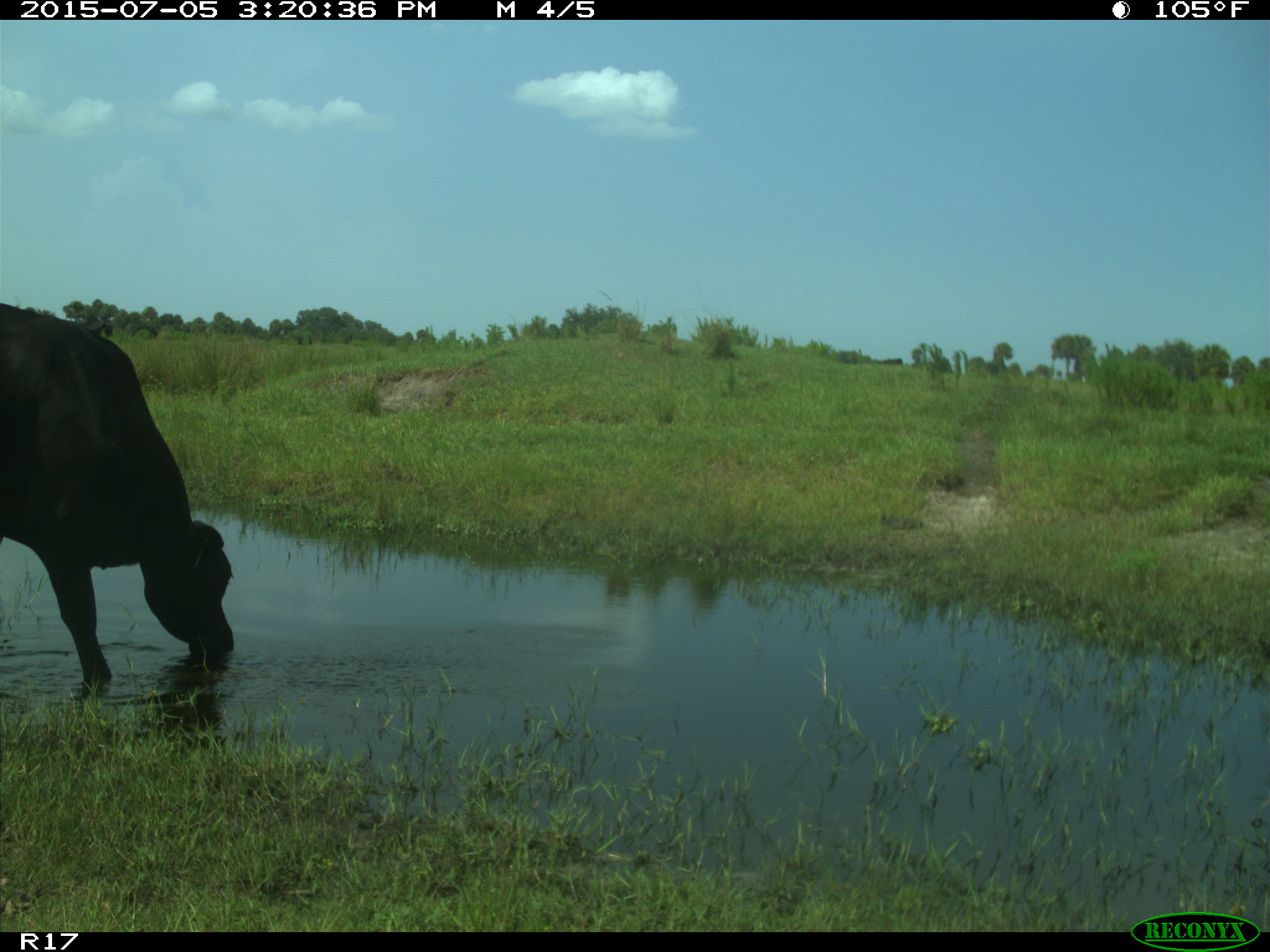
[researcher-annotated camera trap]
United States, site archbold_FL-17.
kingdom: Animalia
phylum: Chordata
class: Mammalia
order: Artiodactyla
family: Bovidae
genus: Bos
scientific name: Bos taurus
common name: domestic cow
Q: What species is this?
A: Bos taurus (domestic cow).